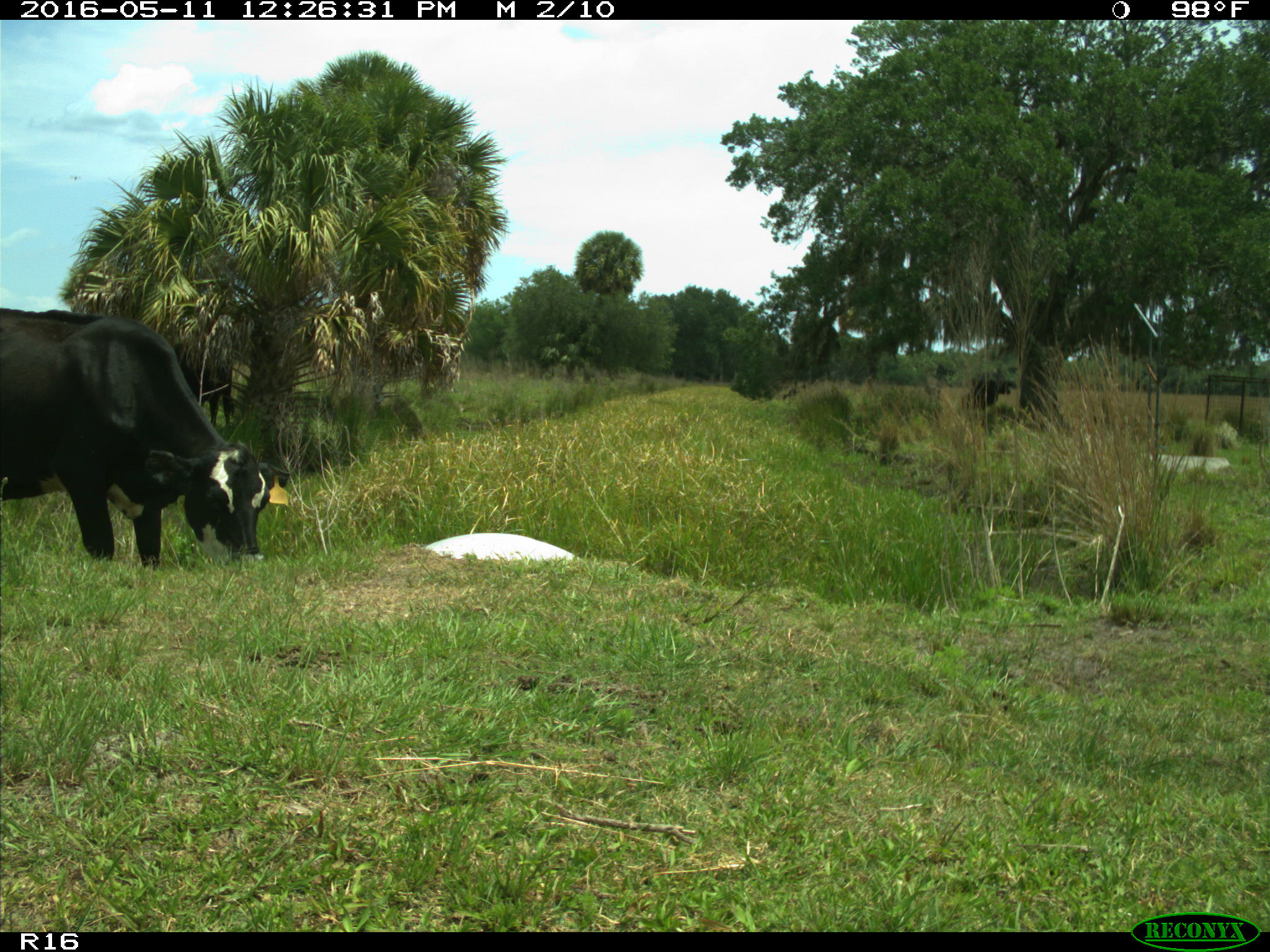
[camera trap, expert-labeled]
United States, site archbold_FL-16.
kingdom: Animalia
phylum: Chordata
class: Mammalia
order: Artiodactyla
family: Bovidae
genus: Bos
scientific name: Bos taurus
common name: domestic cow